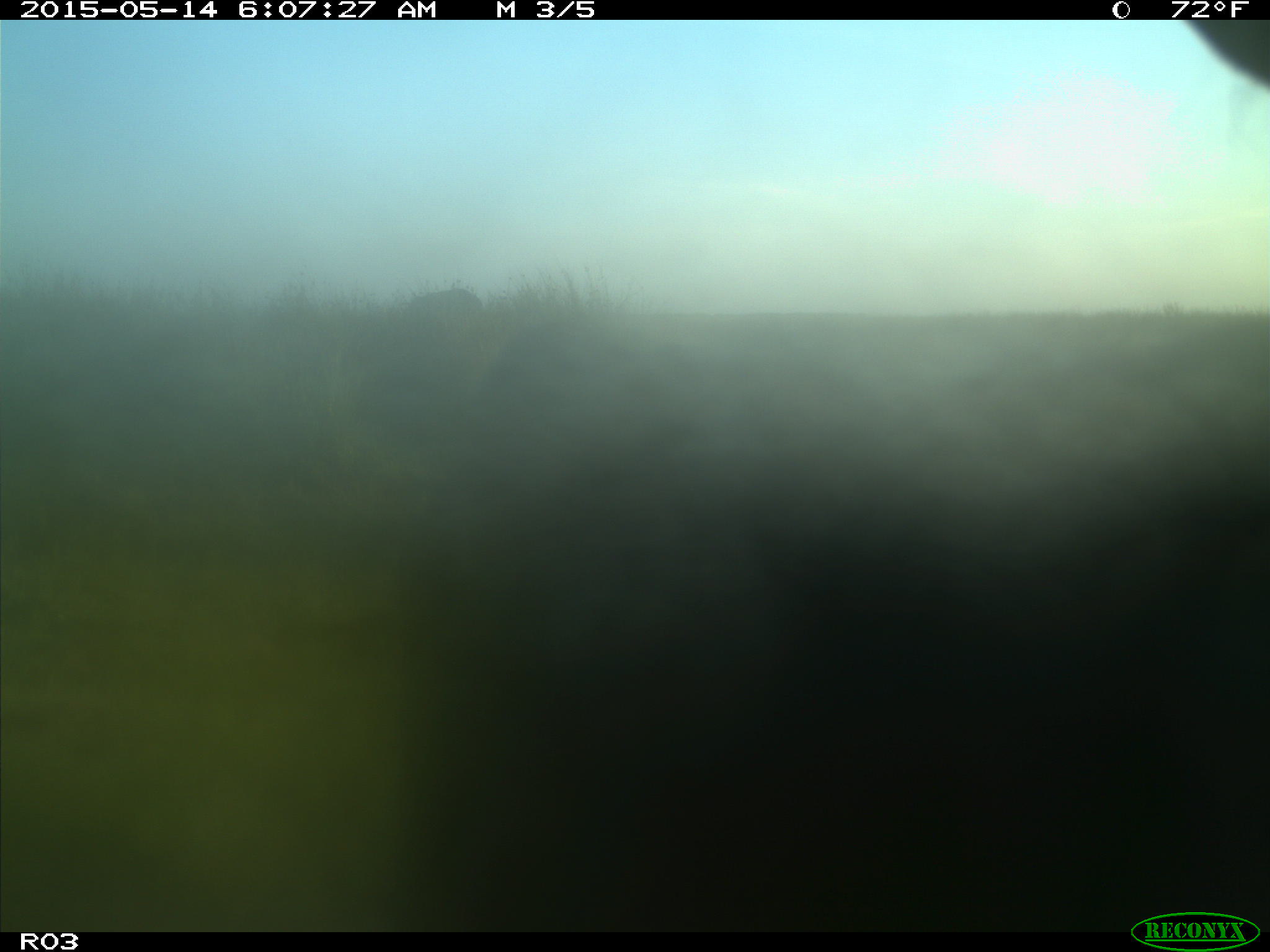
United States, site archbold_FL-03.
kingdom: Animalia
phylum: Chordata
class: Mammalia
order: Artiodactyla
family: Bovidae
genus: Bos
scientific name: Bos taurus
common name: domestic cow